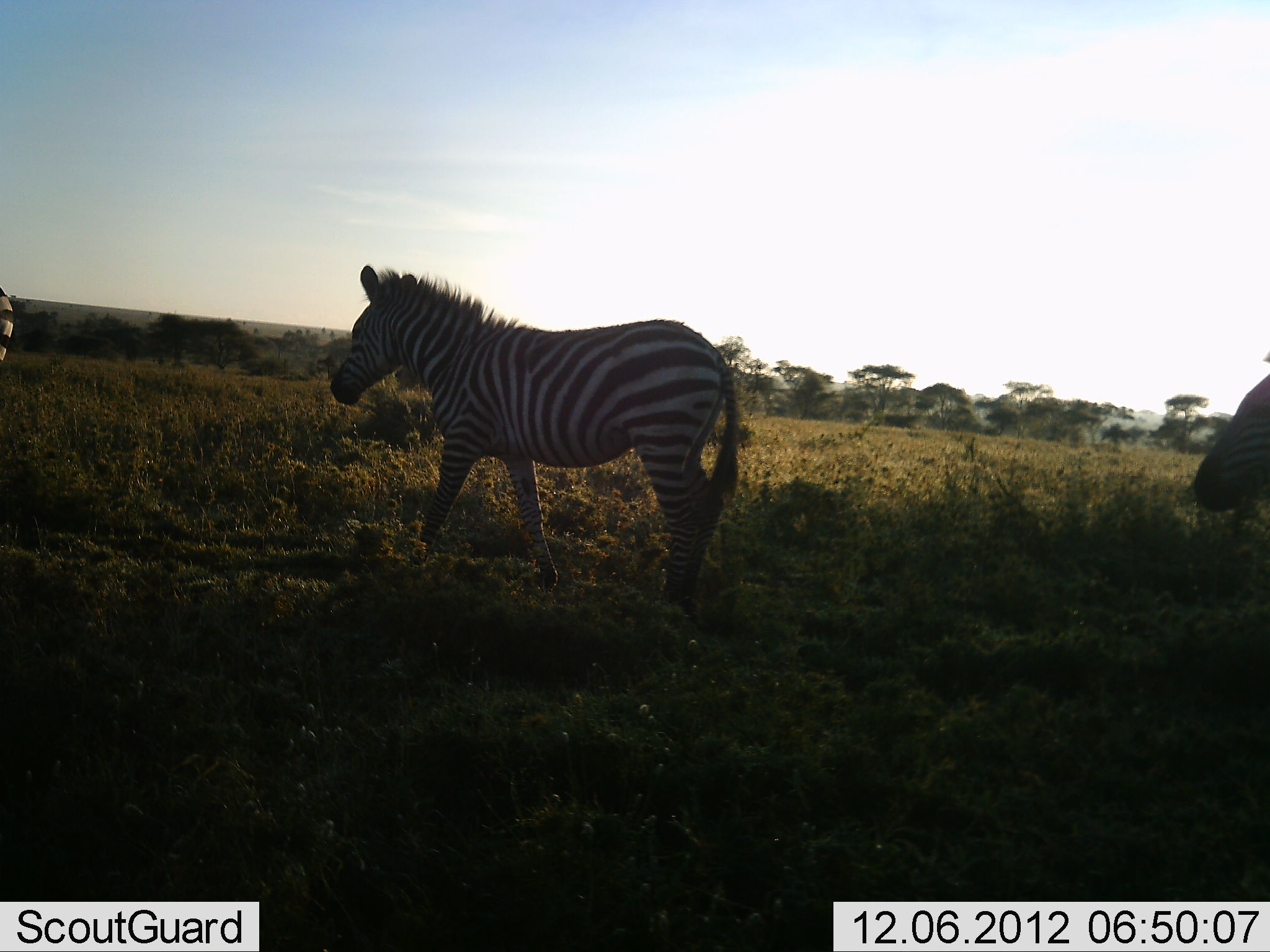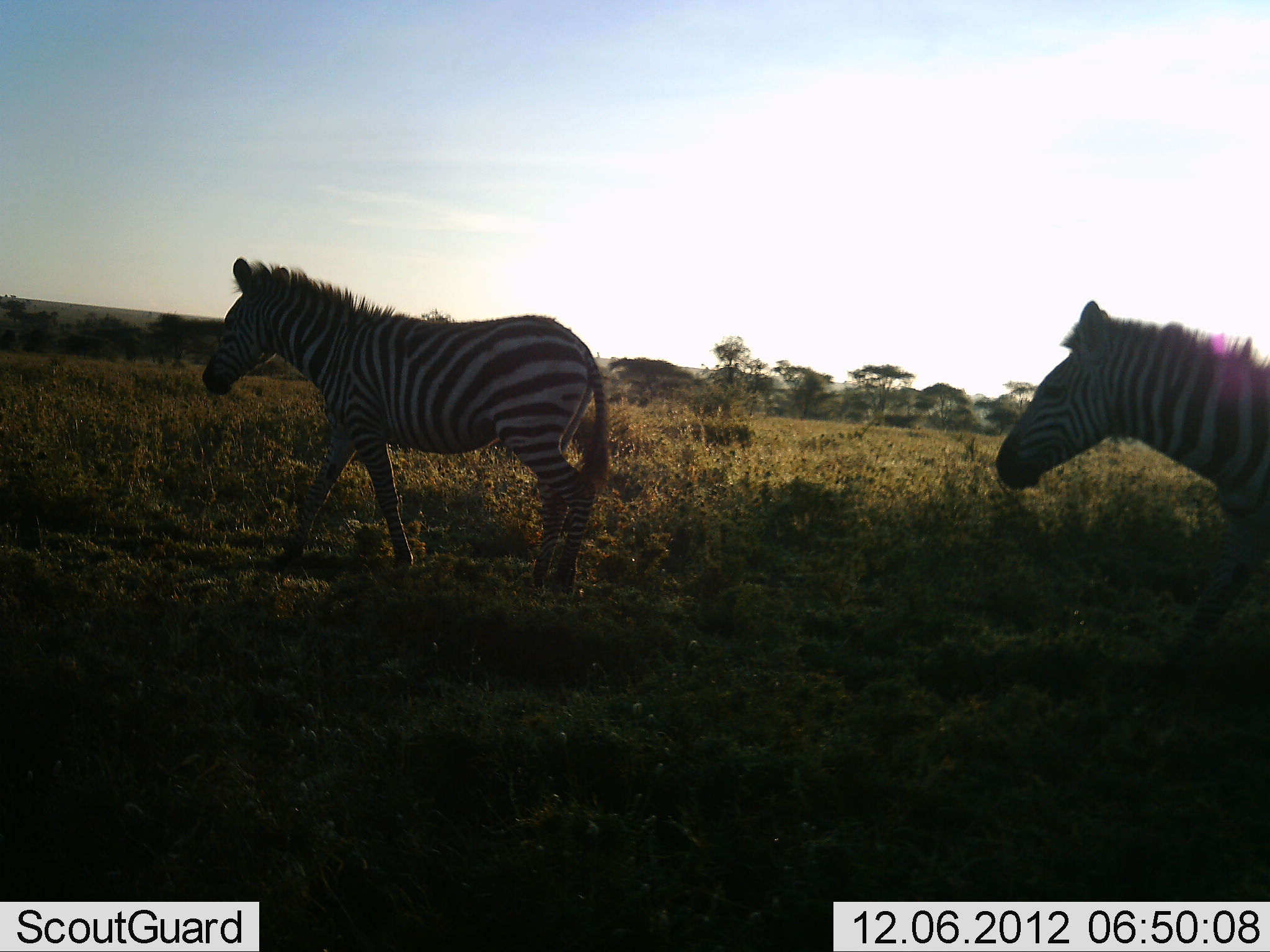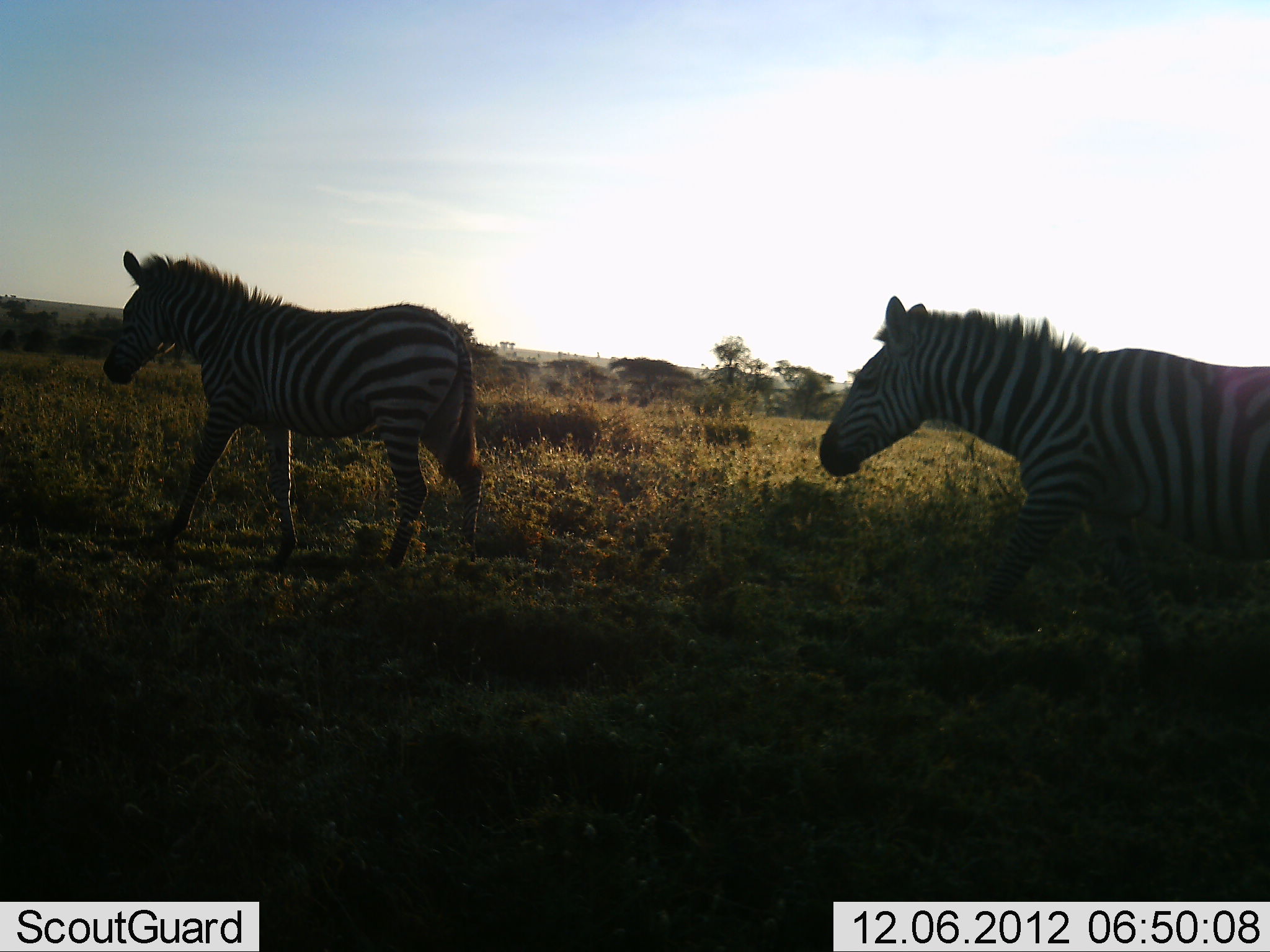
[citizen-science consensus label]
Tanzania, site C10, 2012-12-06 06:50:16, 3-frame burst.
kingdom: Animalia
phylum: Chordata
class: Mammalia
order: Perissodactyla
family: Equidae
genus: Equus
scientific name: Equus quagga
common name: plains zebra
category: zebra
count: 3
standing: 10%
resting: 0%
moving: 100%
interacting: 0%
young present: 0%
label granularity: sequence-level